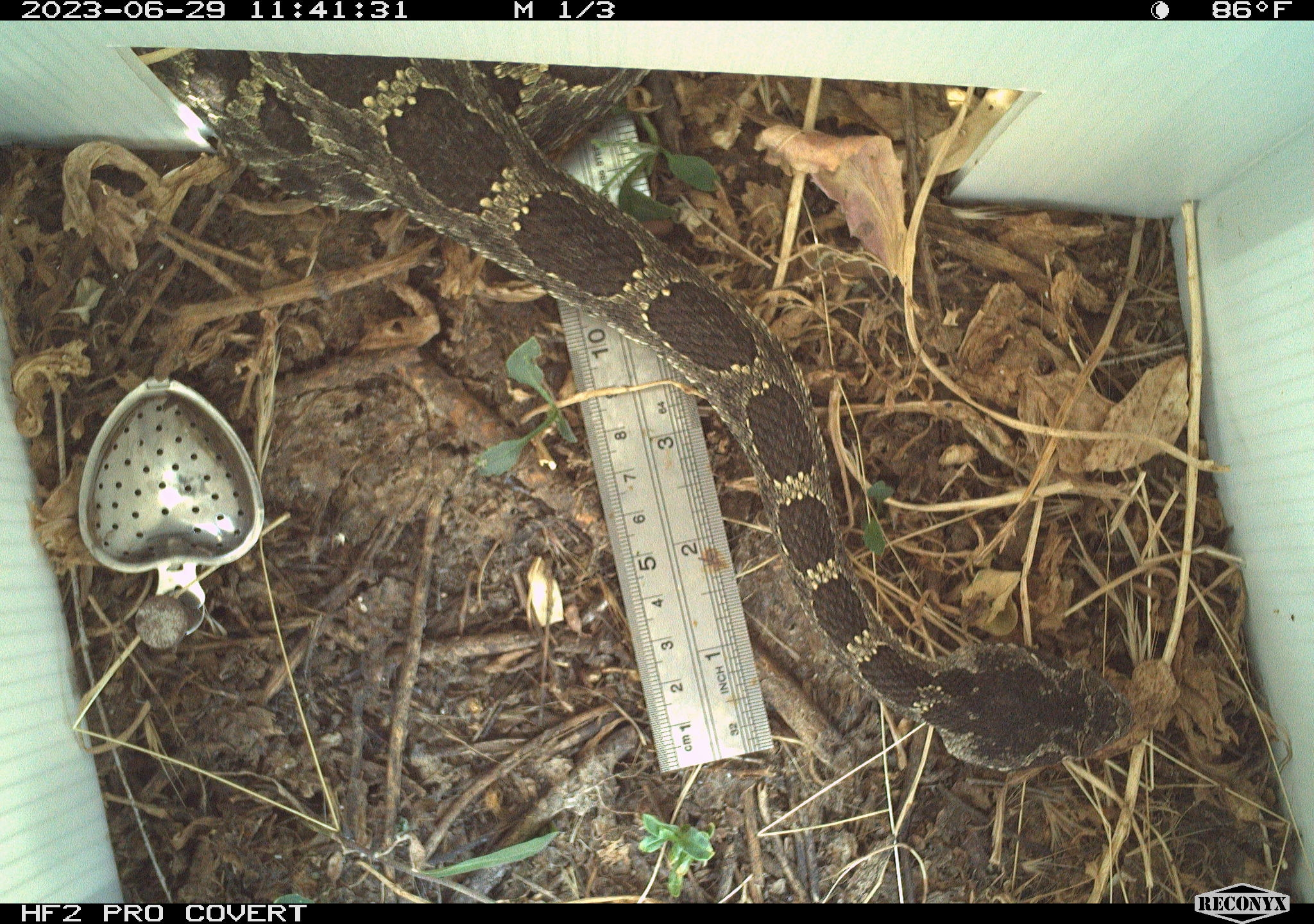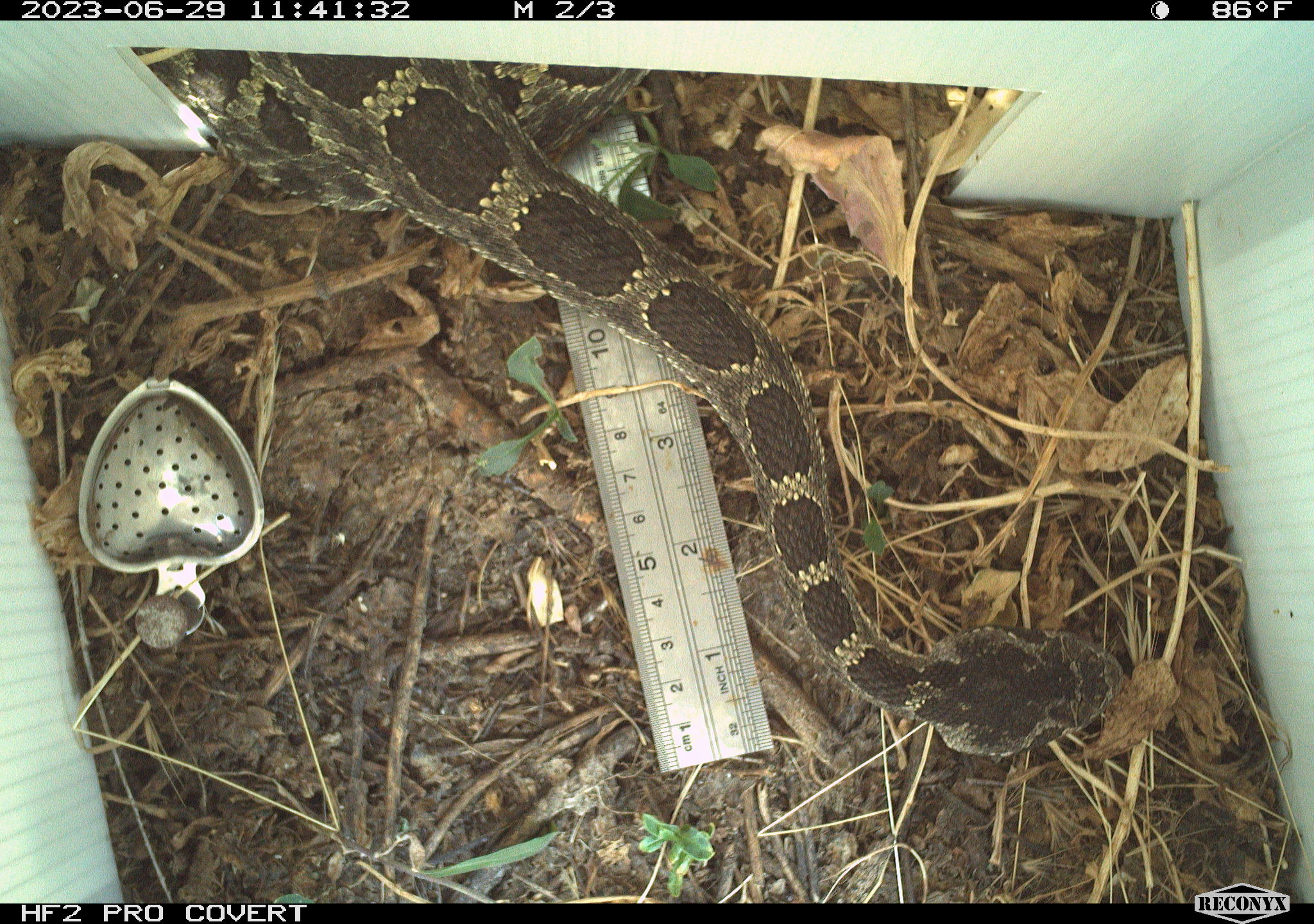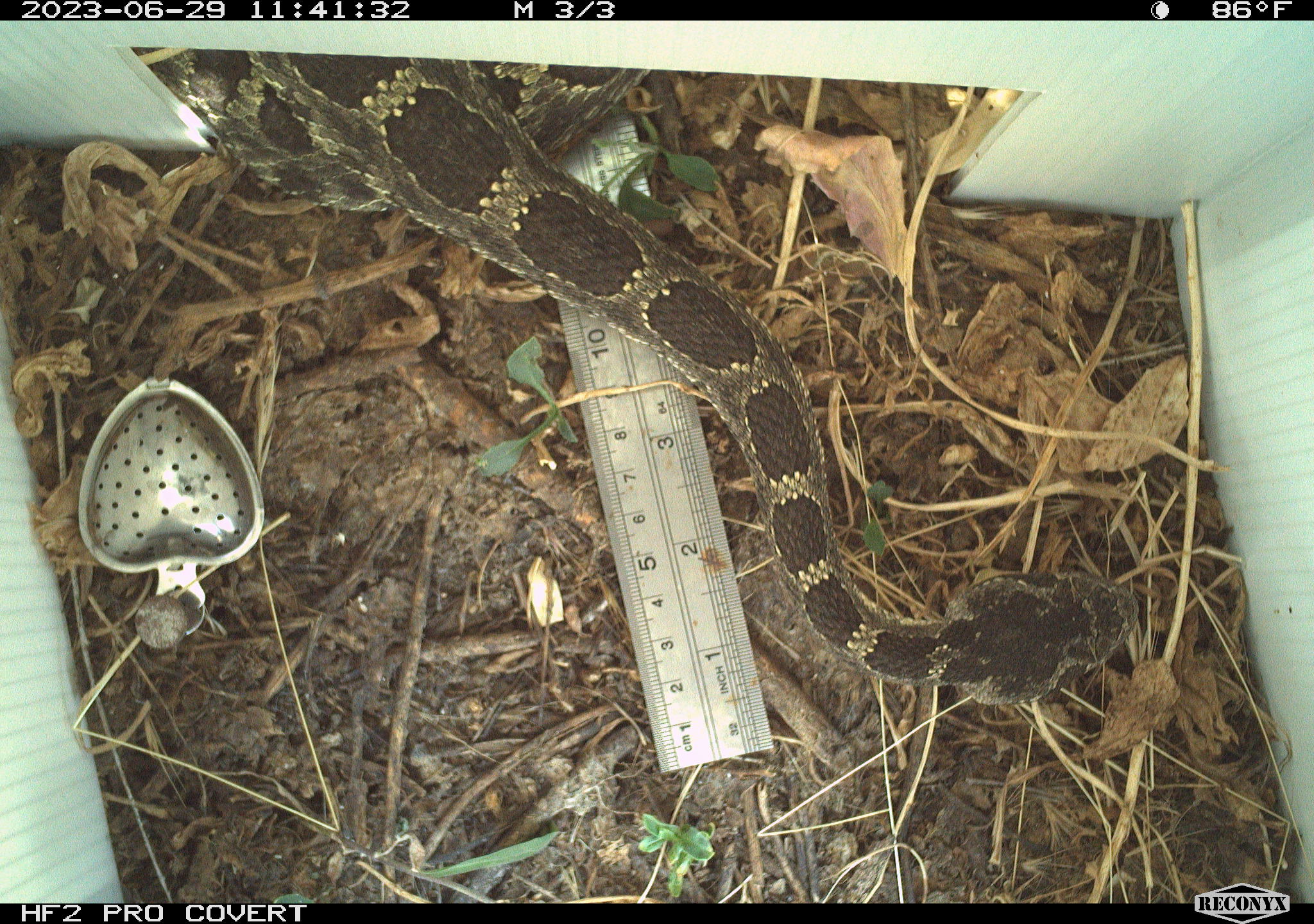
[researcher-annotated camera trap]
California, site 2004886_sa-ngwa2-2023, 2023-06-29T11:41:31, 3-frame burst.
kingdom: Animalia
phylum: Chordata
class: Reptilia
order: Squamata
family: Viperidae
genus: Crotalus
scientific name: Crotalus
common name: rattlers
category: crotalus species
Crotalus species (rattlers) (Crotalus).